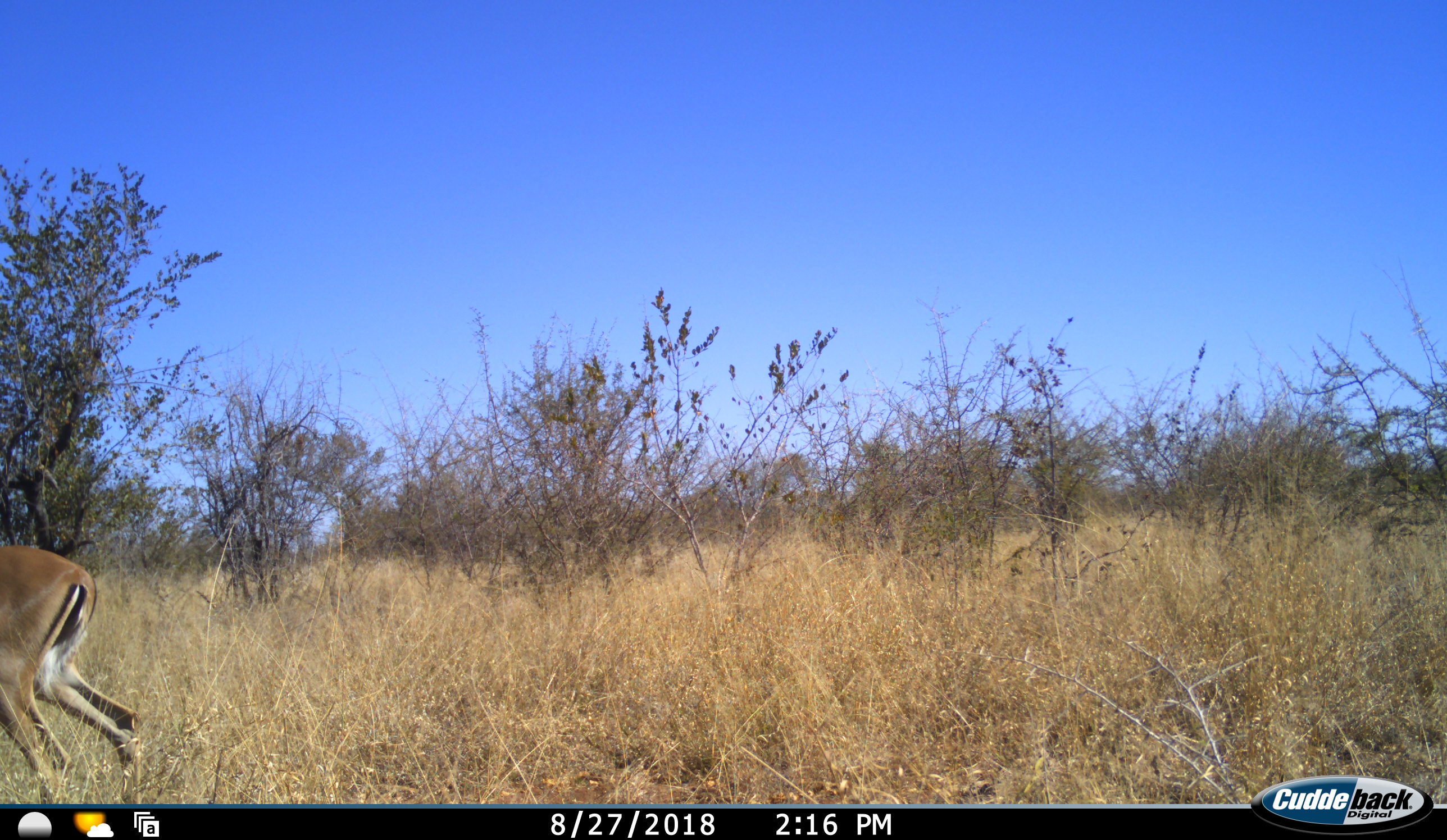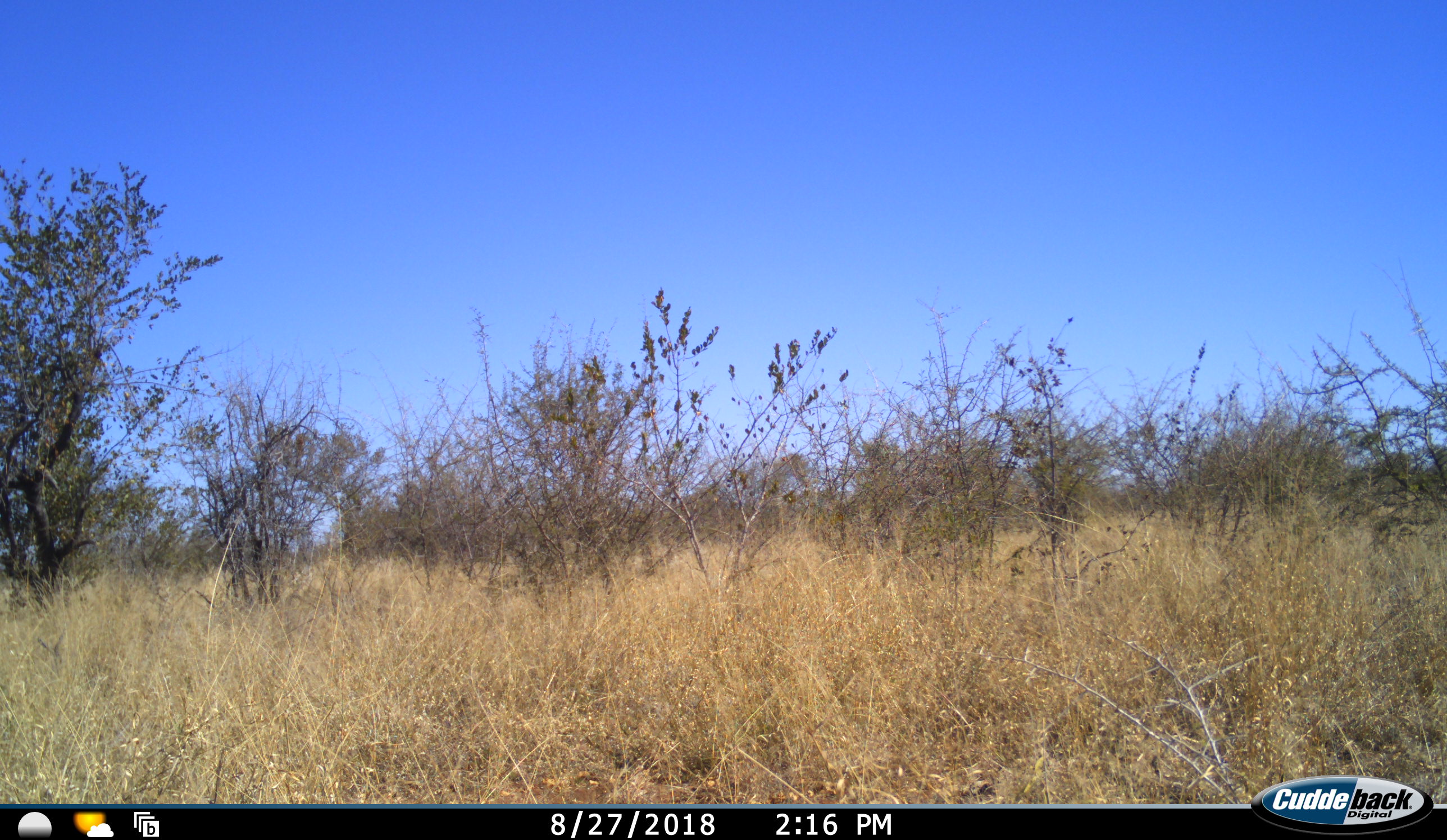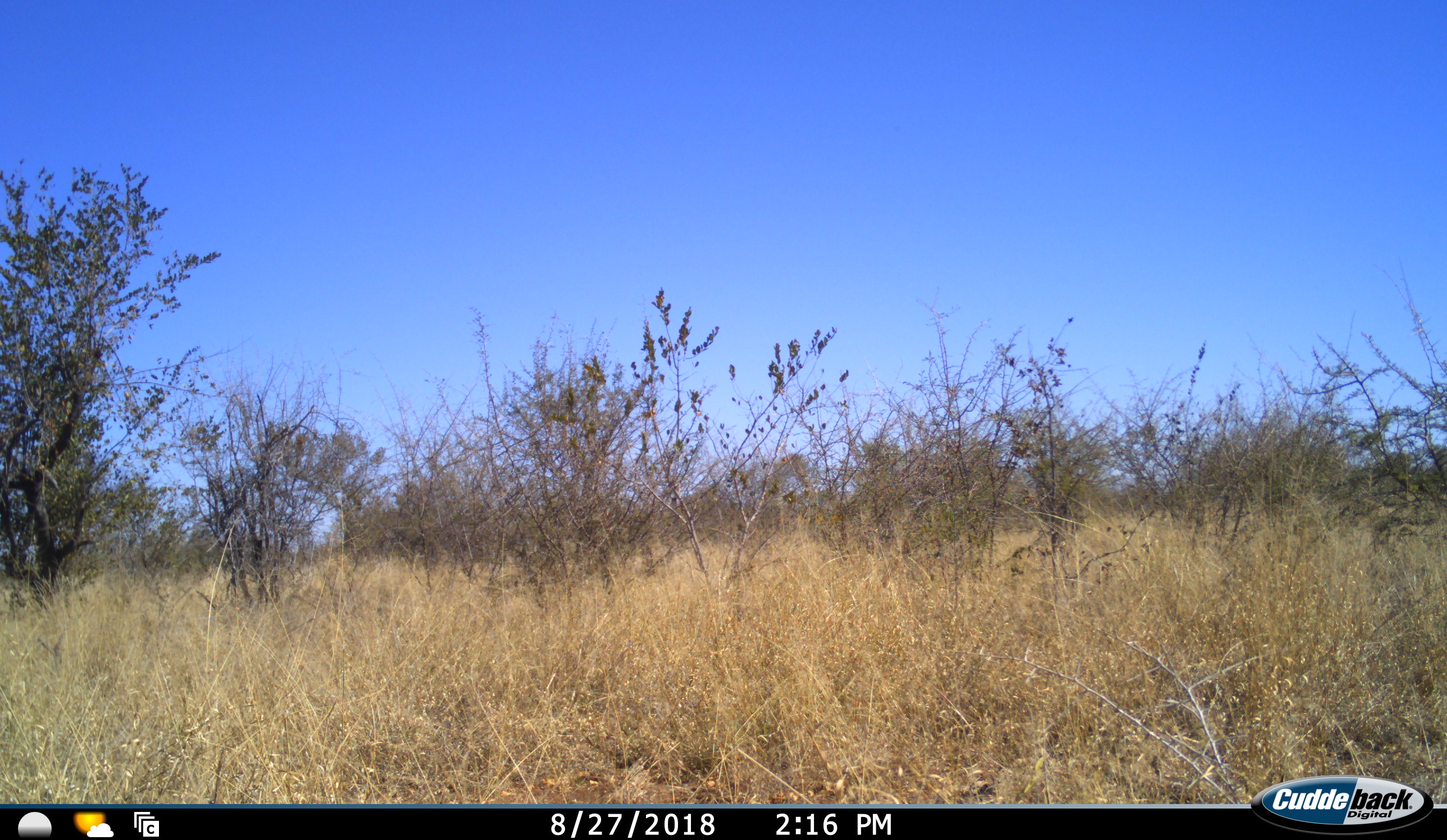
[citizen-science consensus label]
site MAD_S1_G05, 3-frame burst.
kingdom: Animalia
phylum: Chordata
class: Mammalia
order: Artiodactyla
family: Bovidae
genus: Aepyceros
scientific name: Aepyceros melampus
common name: impala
Impala (Aepyceros melampus), count 1. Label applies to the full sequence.